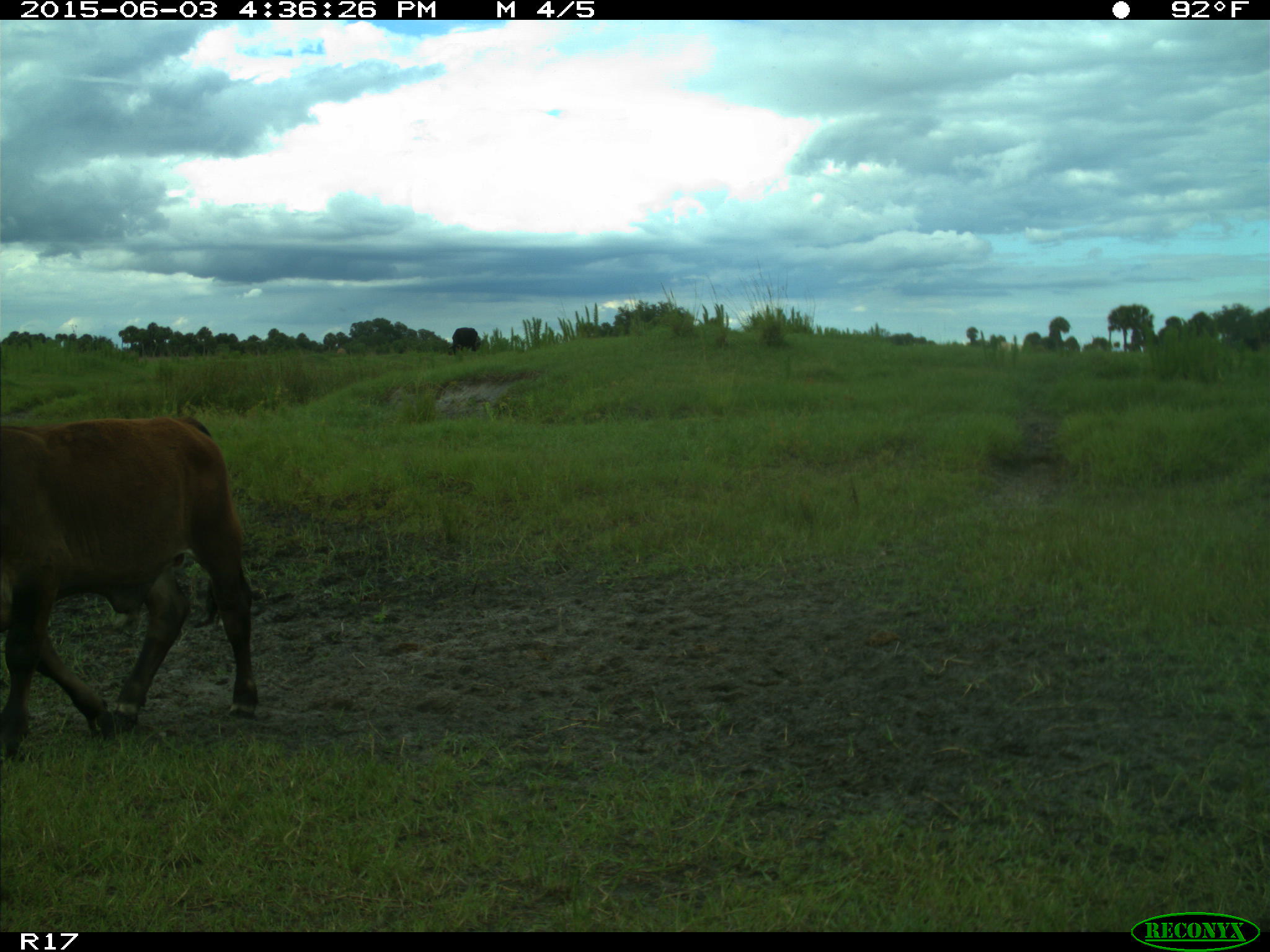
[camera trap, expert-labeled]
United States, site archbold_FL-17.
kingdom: Animalia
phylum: Chordata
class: Mammalia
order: Artiodactyla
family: Bovidae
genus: Bos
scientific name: Bos taurus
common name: domestic cow